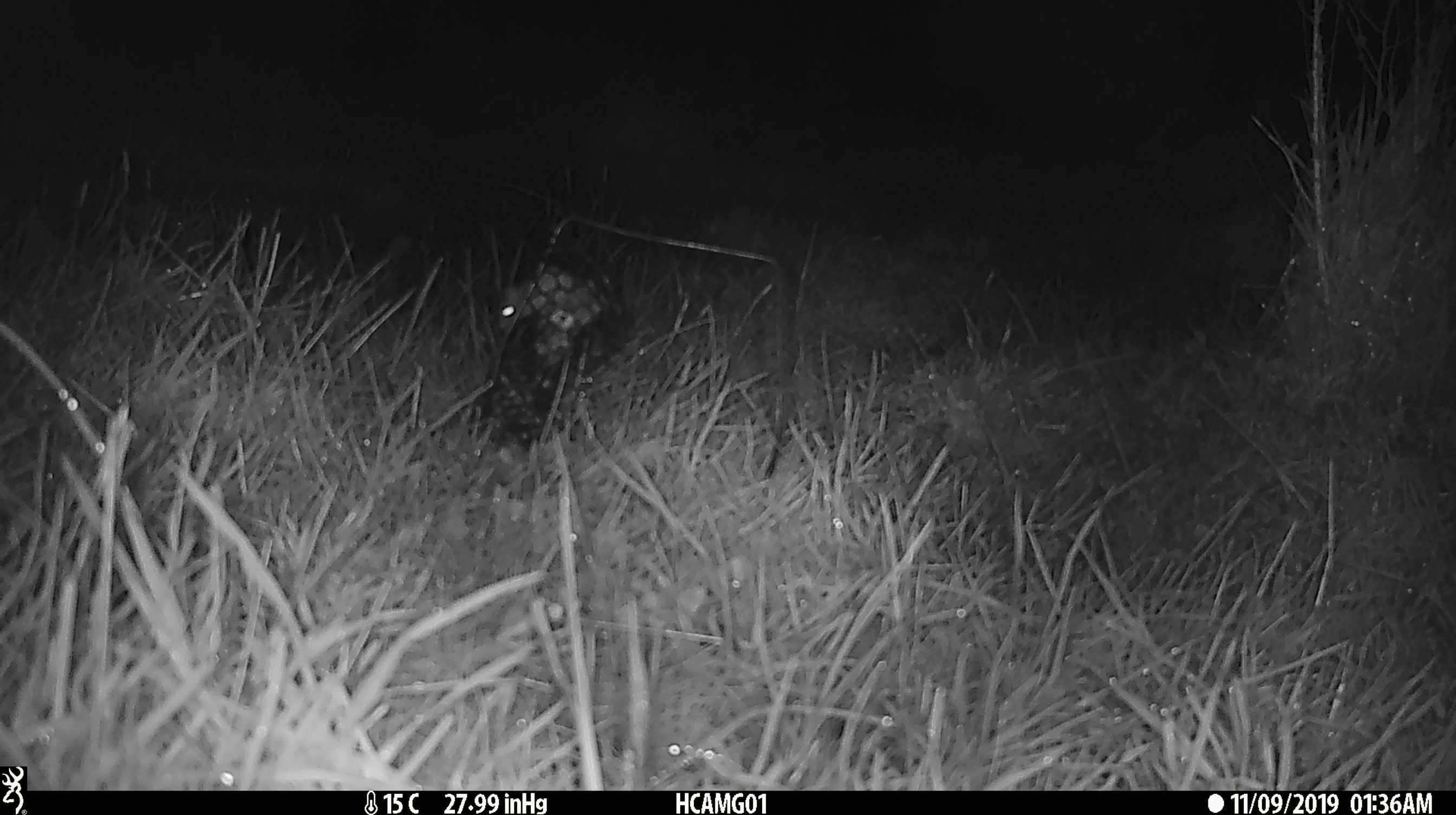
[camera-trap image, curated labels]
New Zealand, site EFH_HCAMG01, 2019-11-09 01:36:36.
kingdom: Animalia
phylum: Chordata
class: Mammalia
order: Rodentia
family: Muridae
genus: Mus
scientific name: Mus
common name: mouse